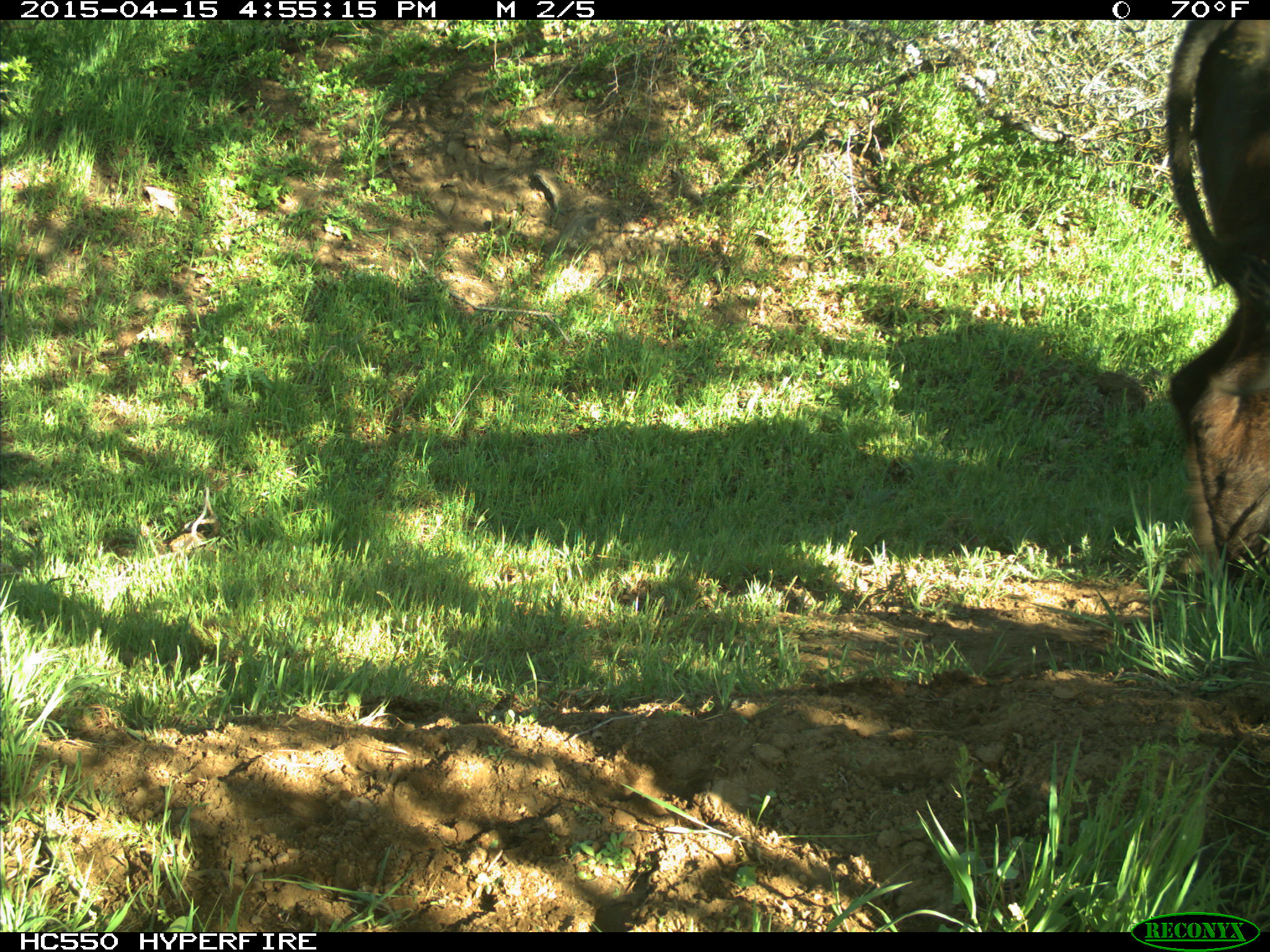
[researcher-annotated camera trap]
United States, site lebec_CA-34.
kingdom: Animalia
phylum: Chordata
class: Mammalia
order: Artiodactyla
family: Bovidae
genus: Bos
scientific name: Bos taurus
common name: domestic cow